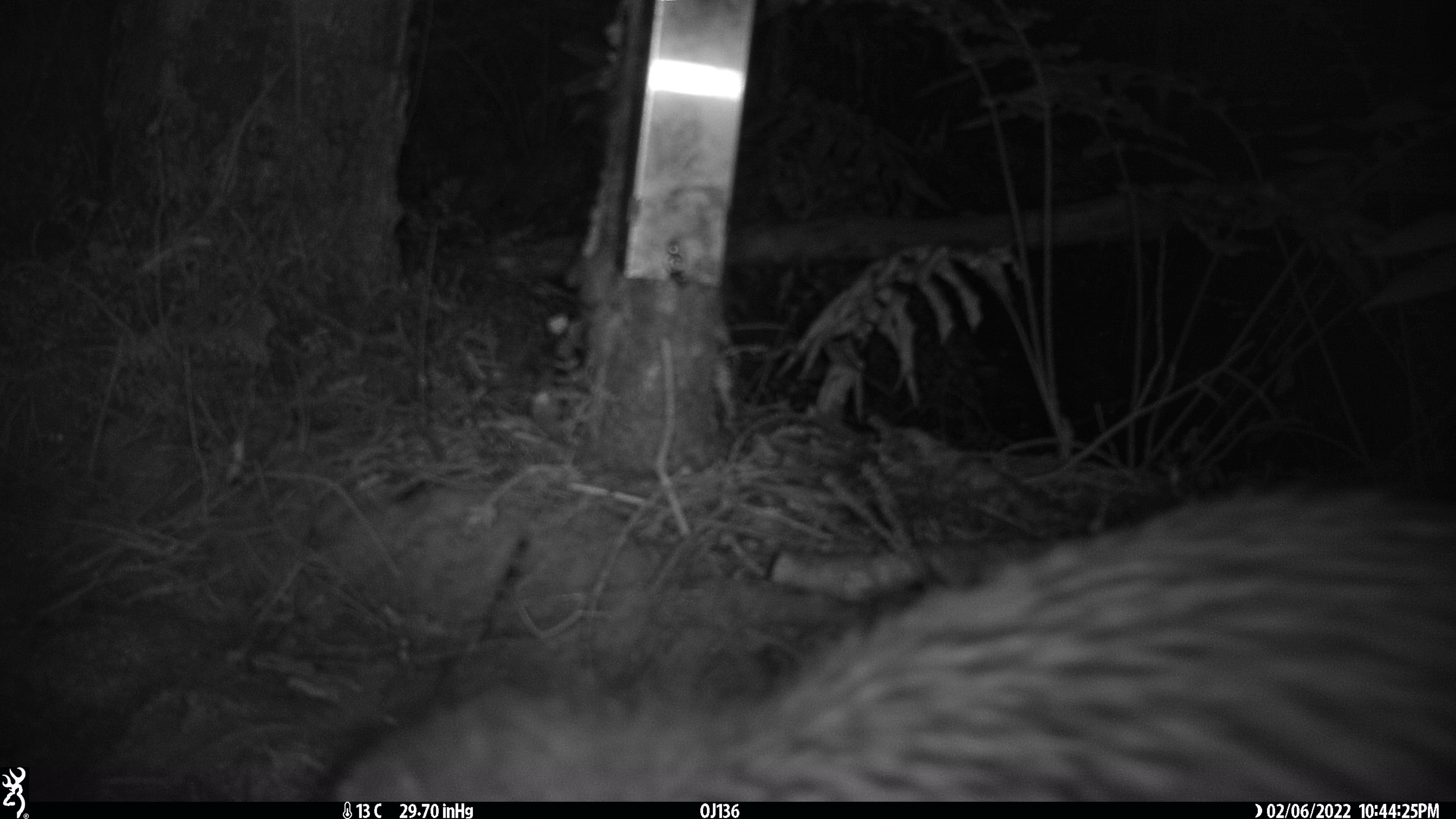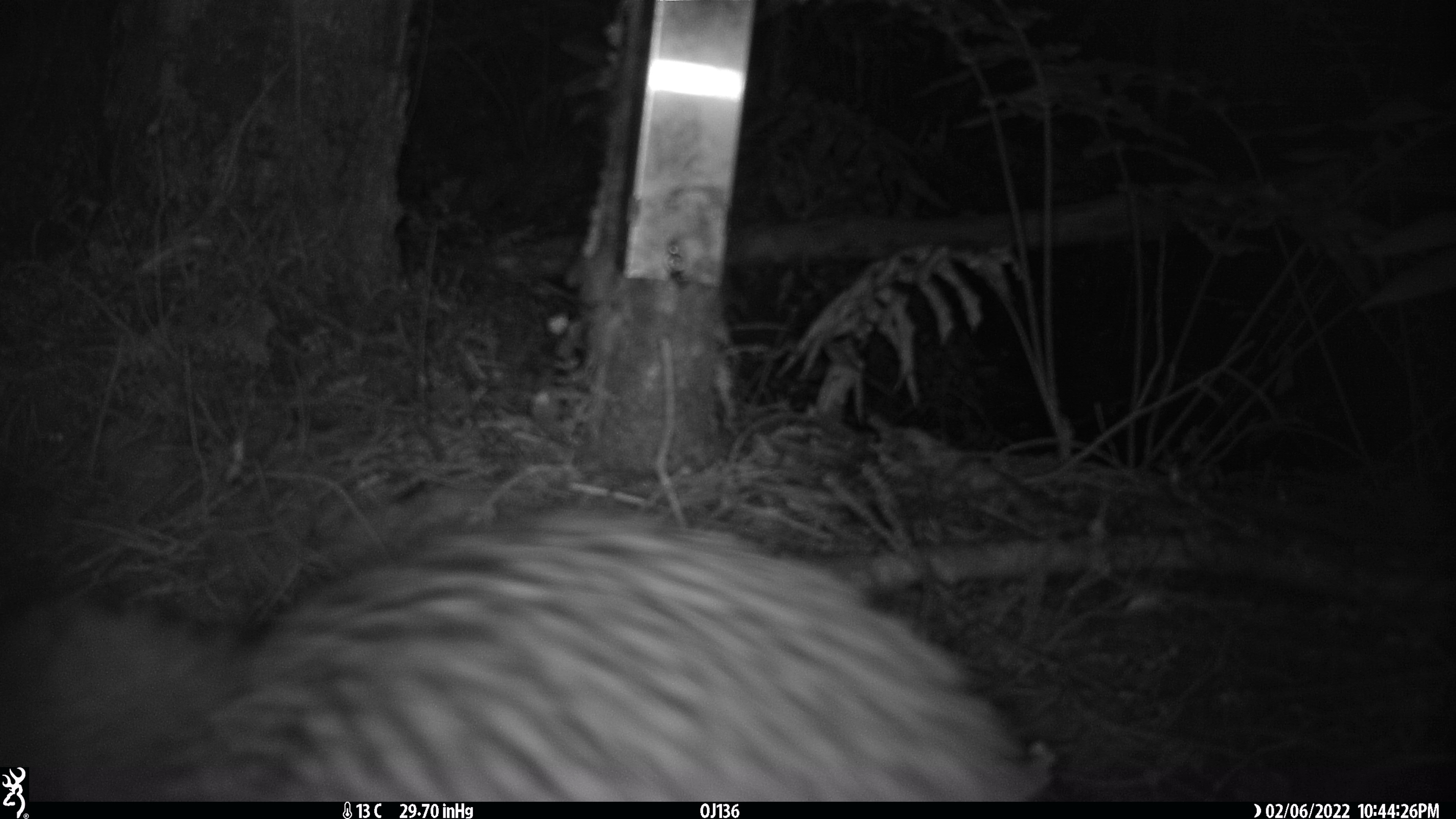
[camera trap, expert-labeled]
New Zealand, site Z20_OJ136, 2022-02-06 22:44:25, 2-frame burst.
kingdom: Animalia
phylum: Chordata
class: Aves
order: Apterygiformes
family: Apterygidae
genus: Apteryx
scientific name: Apteryx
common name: kiwi